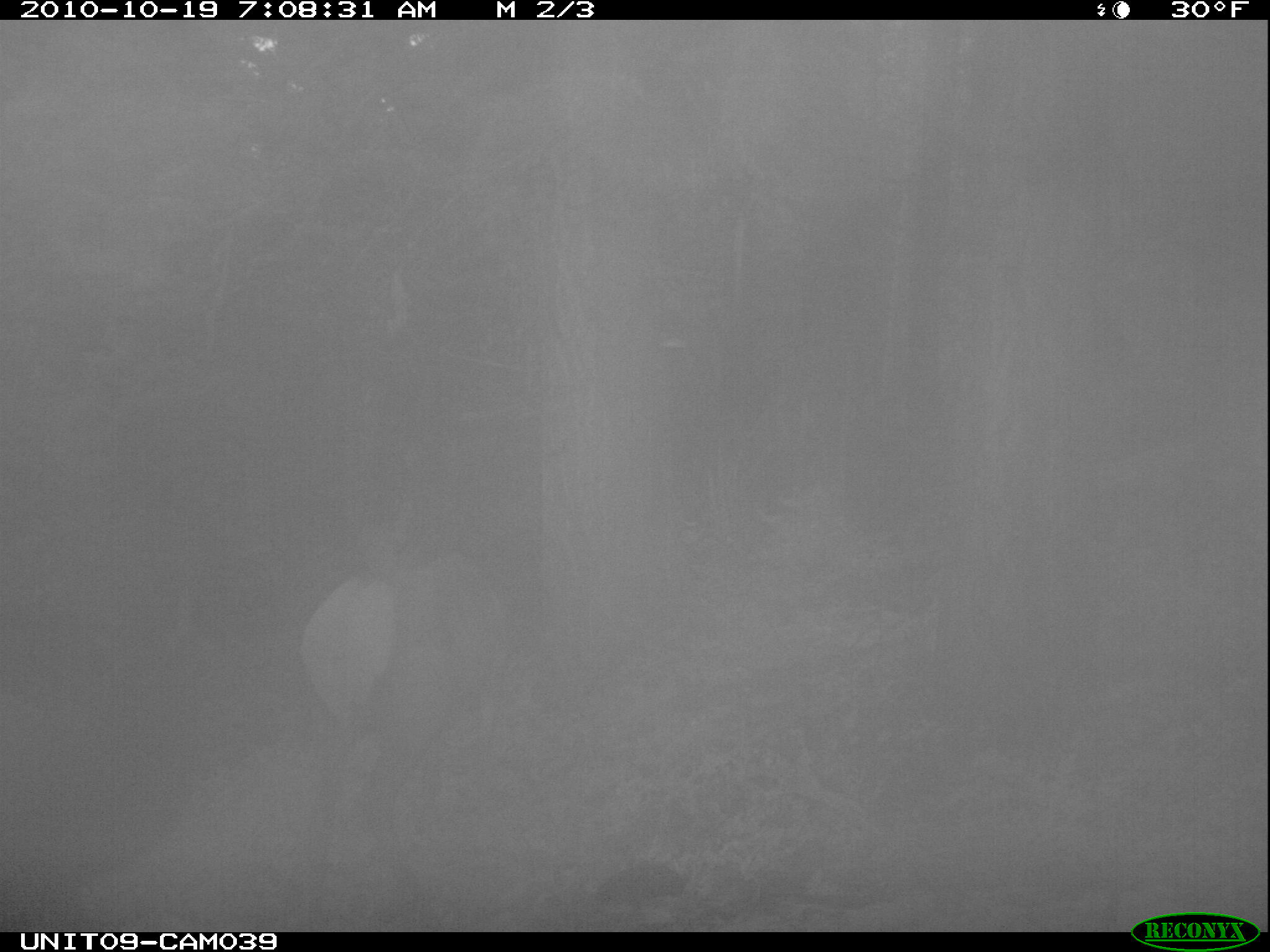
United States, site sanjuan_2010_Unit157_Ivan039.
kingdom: Animalia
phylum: Chordata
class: Mammalia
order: Artiodactyla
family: Cervidae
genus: Cervus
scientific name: Cervus elaphus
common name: red deer